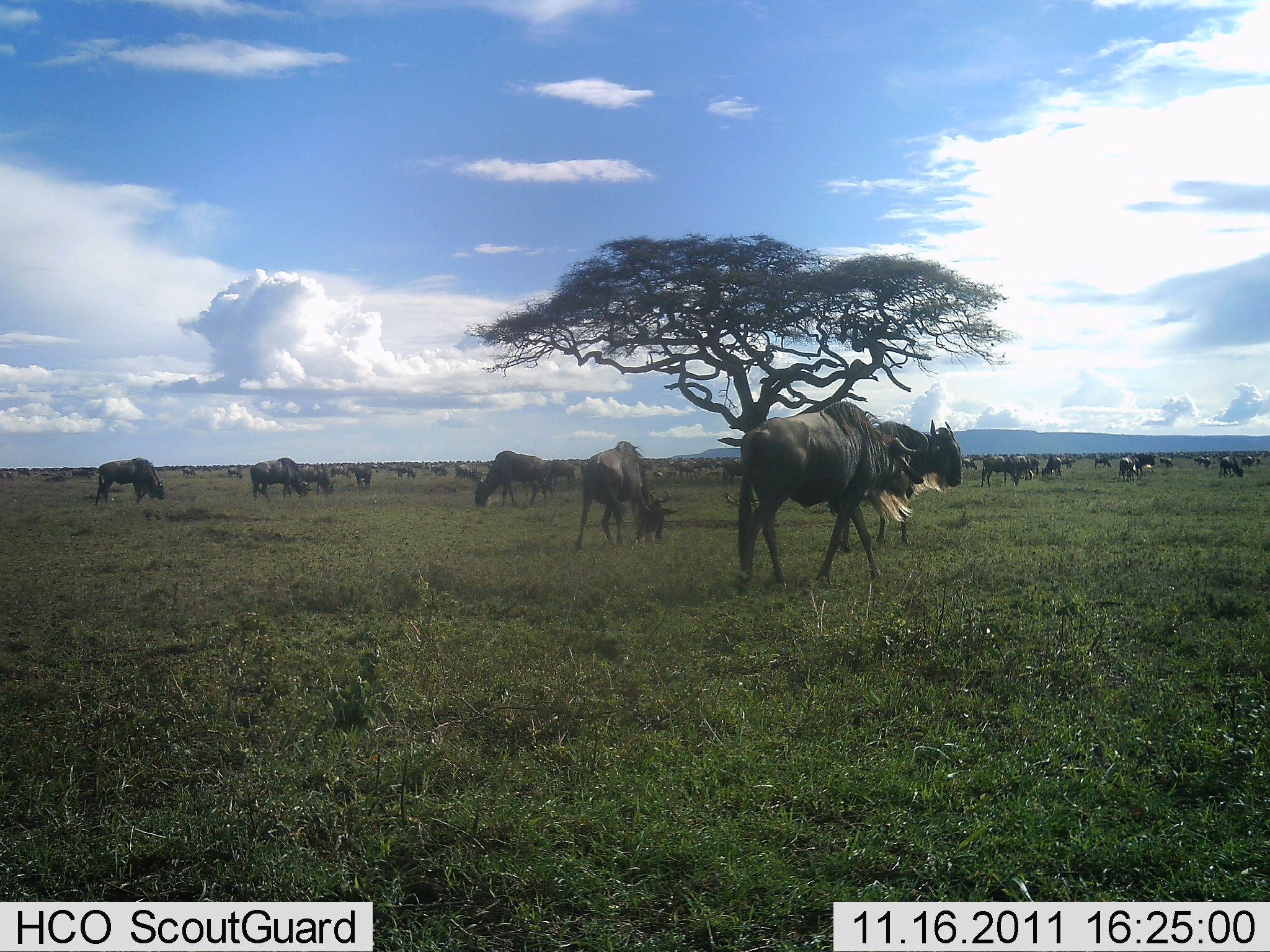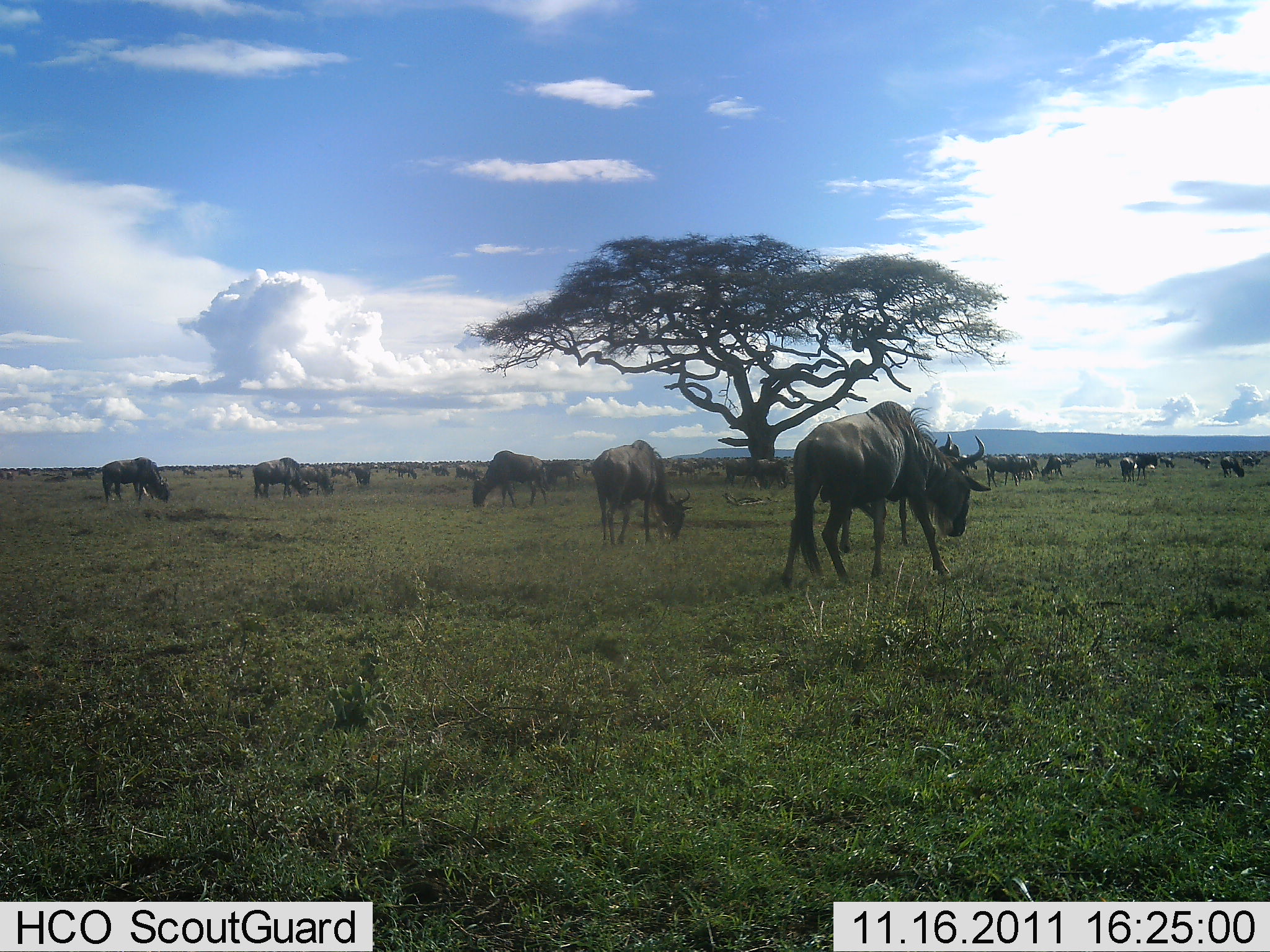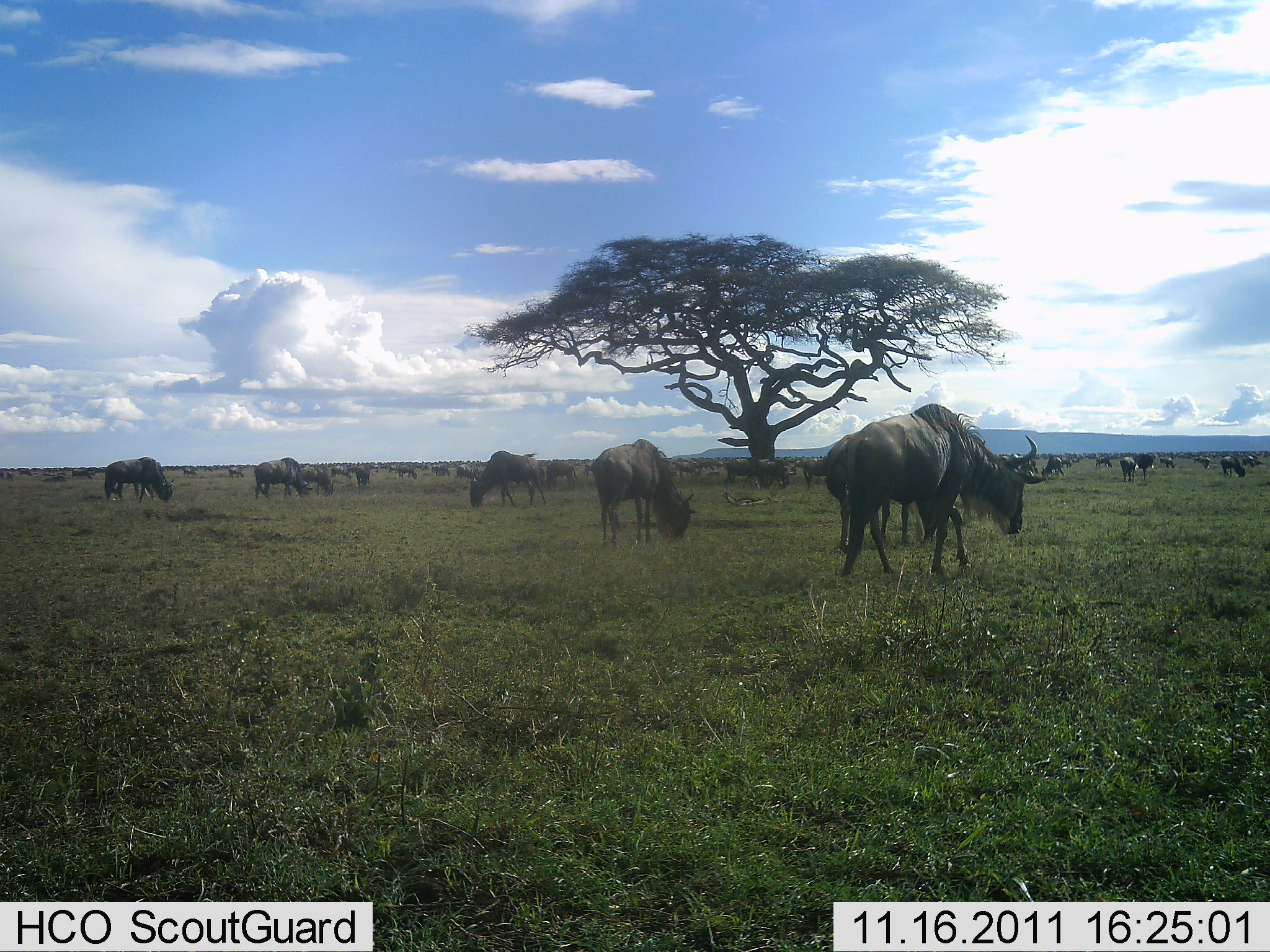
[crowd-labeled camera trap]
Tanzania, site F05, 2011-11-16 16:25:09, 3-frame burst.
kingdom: Animalia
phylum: Chordata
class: Mammalia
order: Artiodactyla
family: Bovidae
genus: Connochaetes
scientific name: Connochaetes taurinus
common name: blue wildebeest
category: wildebeest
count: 11-50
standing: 42%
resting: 8%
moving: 58%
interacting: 0%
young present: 0%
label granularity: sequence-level